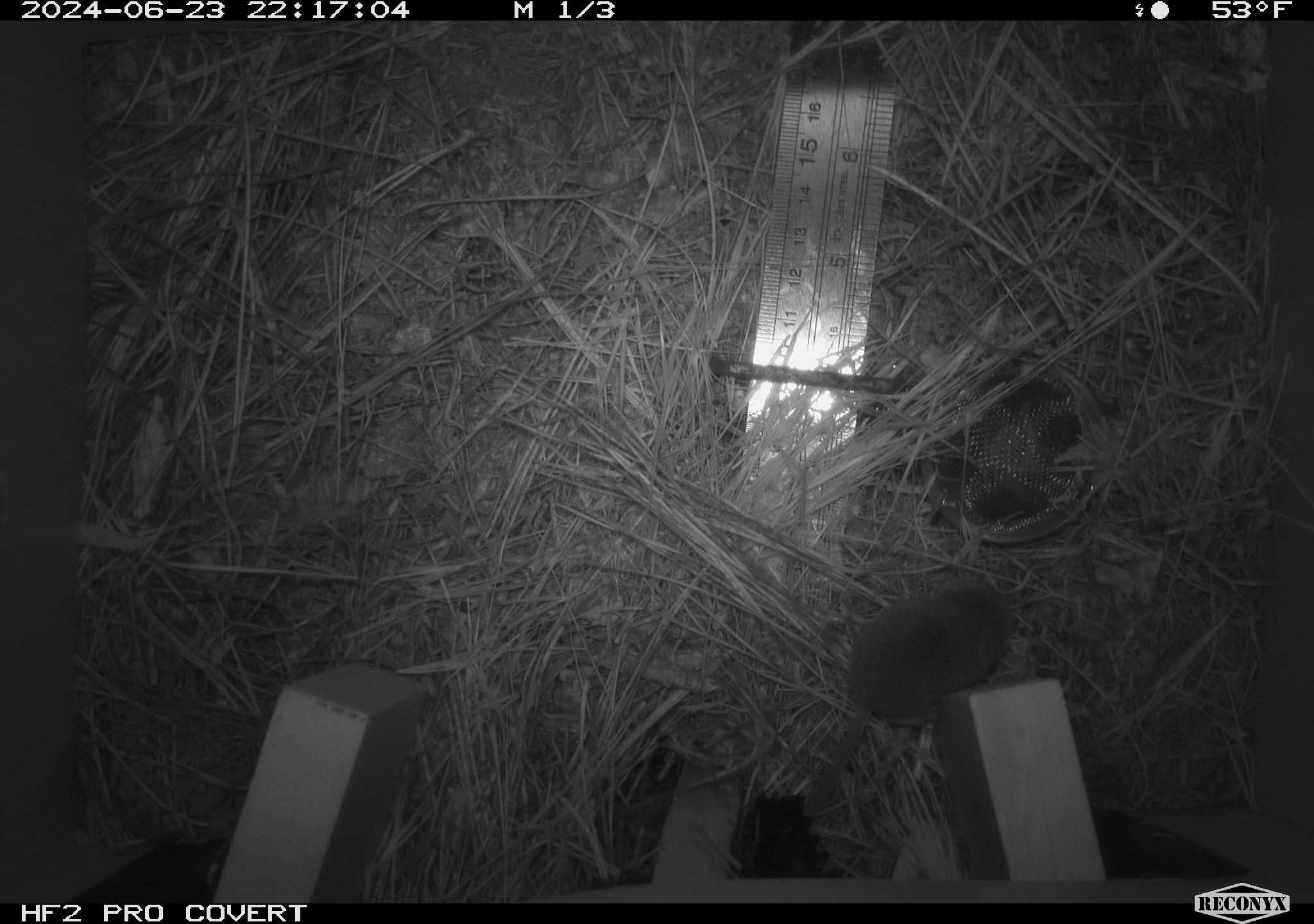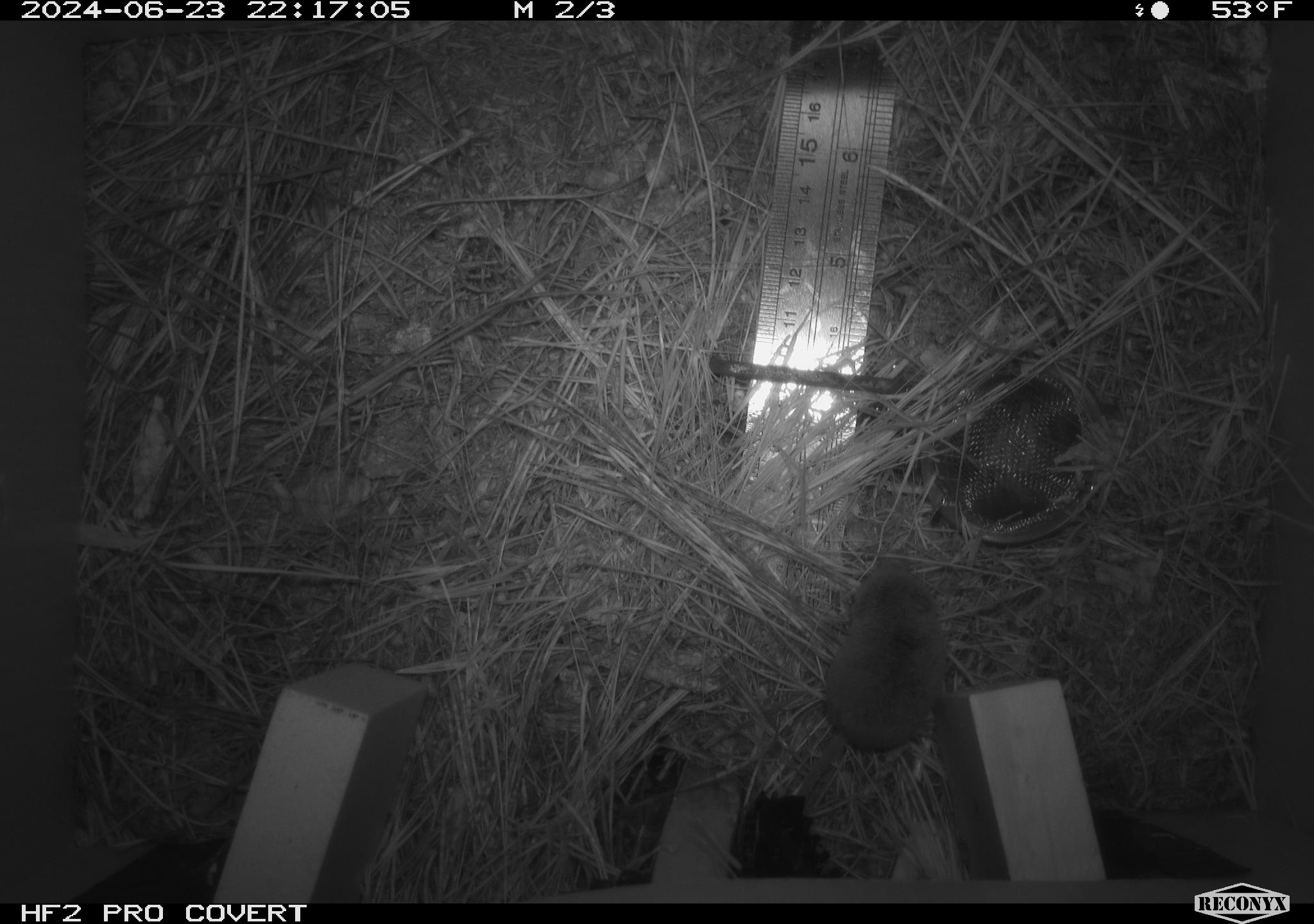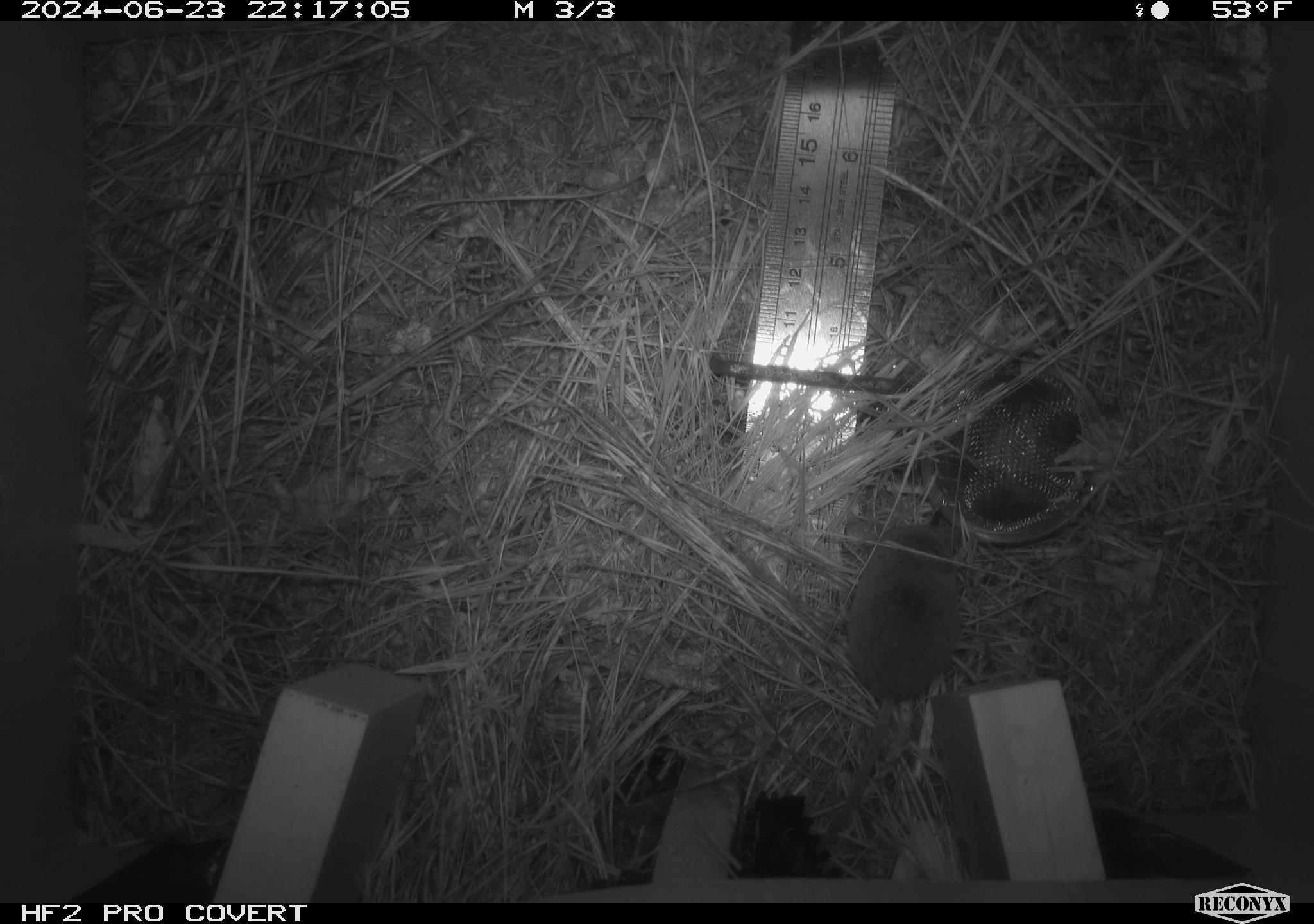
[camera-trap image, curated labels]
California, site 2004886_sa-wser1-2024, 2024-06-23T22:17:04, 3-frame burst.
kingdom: Animalia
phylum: Chordata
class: Mammalia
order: Eulipotyphla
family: Soricidae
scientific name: Soricidae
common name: shrews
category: soricidae family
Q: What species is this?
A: Soricidae family (shrews) (Soricidae).